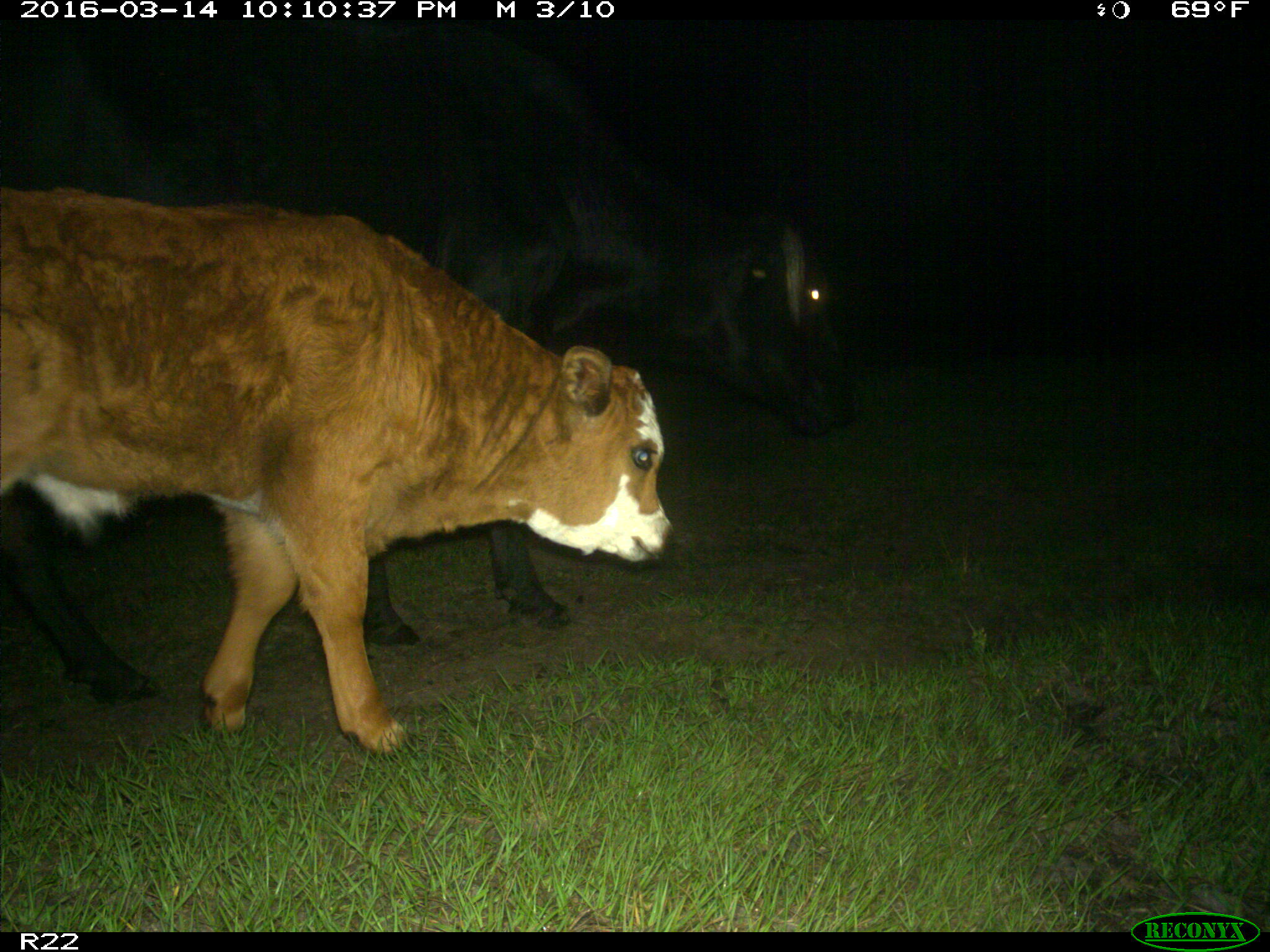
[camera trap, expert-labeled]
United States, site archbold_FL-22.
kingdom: Animalia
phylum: Chordata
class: Mammalia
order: Artiodactyla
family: Bovidae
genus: Bos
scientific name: Bos taurus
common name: domestic cow